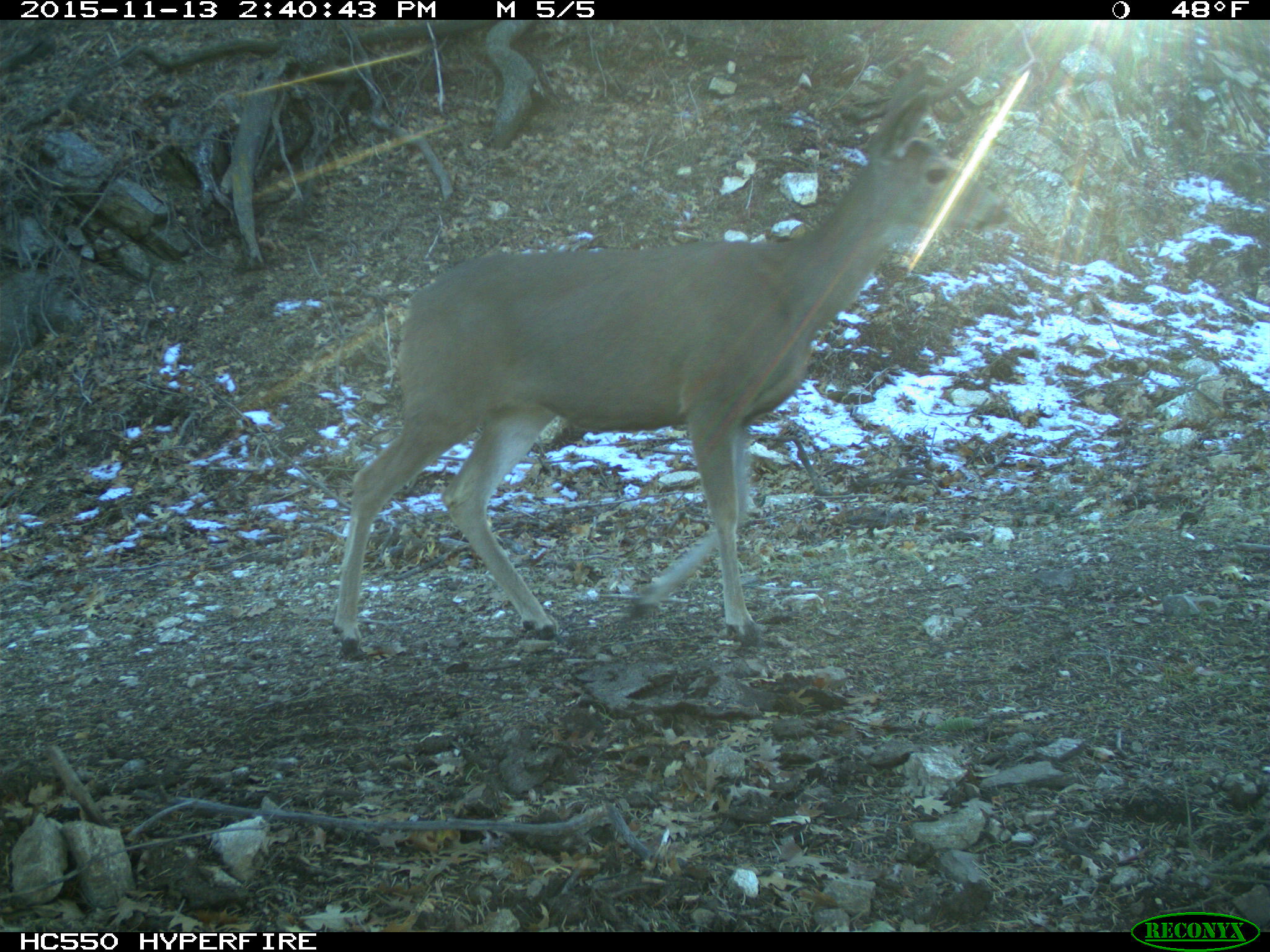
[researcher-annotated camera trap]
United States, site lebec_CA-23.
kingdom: Animalia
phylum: Chordata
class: Mammalia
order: Artiodactyla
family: Cervidae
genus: Odocoileus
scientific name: Odocoileus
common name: deer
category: unidentified deer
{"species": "unidentified deer (deer) (Odocoileus)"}